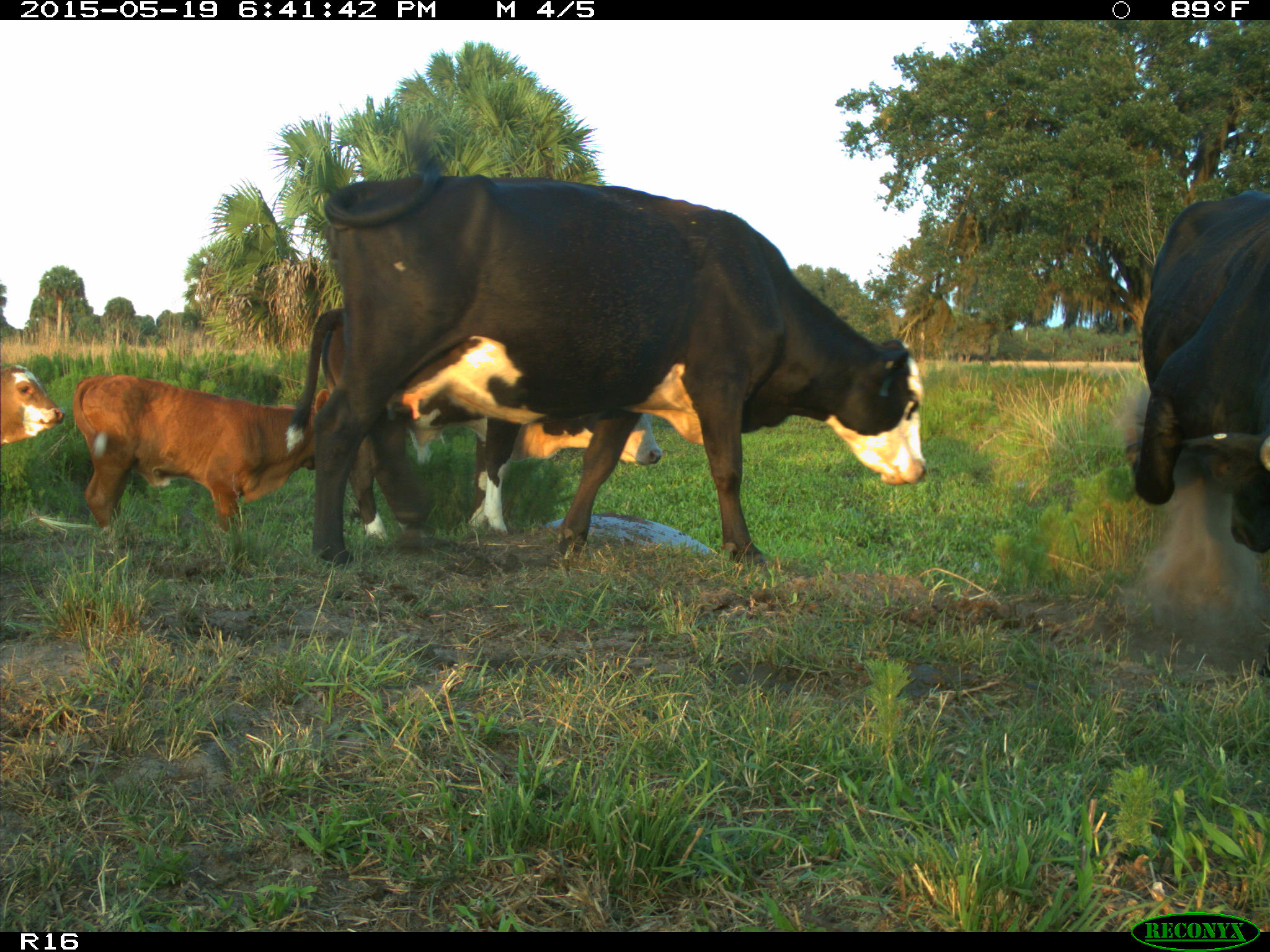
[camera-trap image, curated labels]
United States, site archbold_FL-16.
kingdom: Animalia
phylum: Chordata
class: Mammalia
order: Artiodactyla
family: Bovidae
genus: Bos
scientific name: Bos taurus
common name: domestic cow